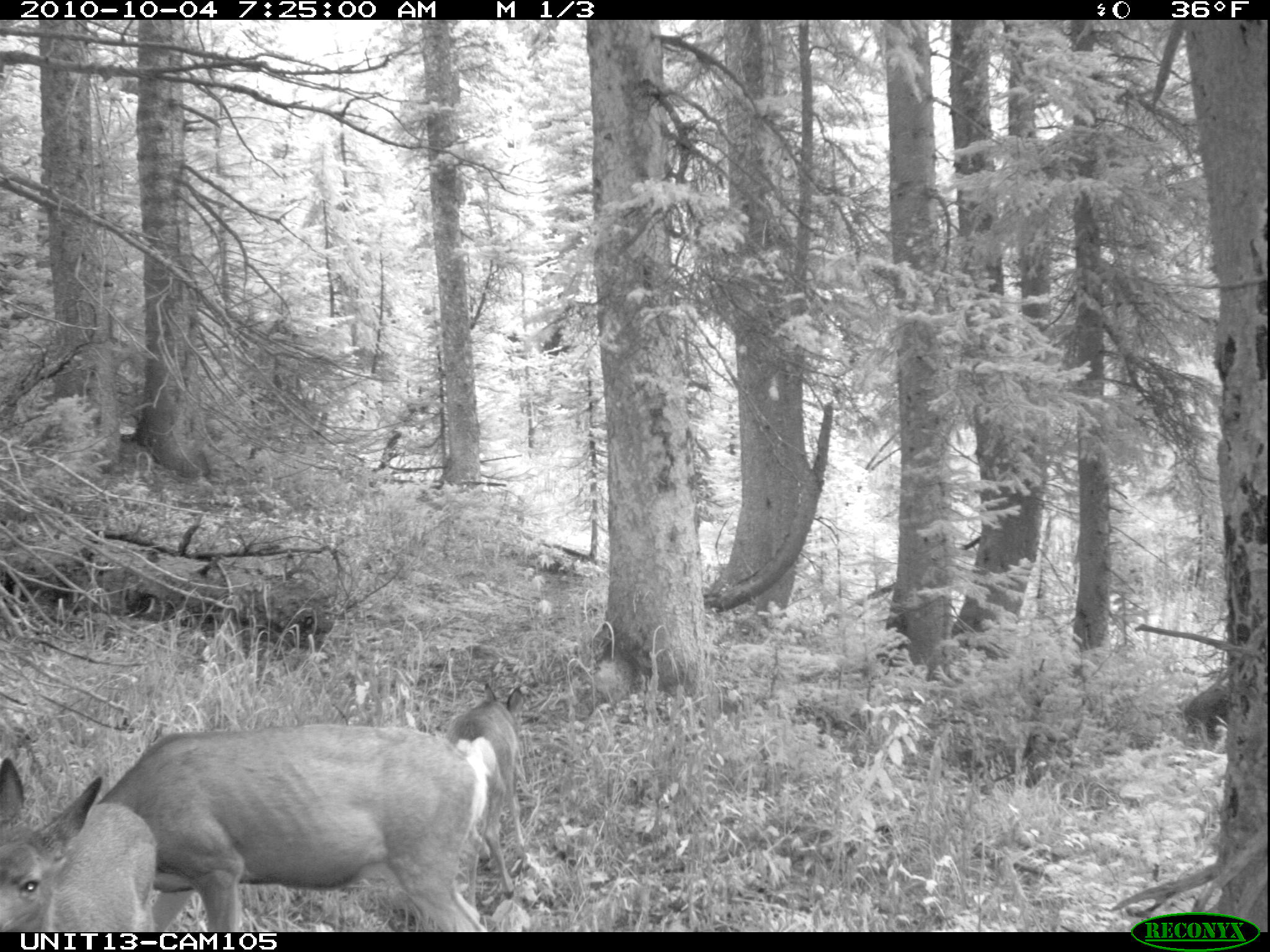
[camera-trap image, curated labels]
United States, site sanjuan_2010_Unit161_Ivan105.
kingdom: Animalia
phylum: Chordata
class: Mammalia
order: Artiodactyla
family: Cervidae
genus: Odocoileus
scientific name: Odocoileus hemionus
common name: mule deer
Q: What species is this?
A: Odocoileus hemionus (mule deer).